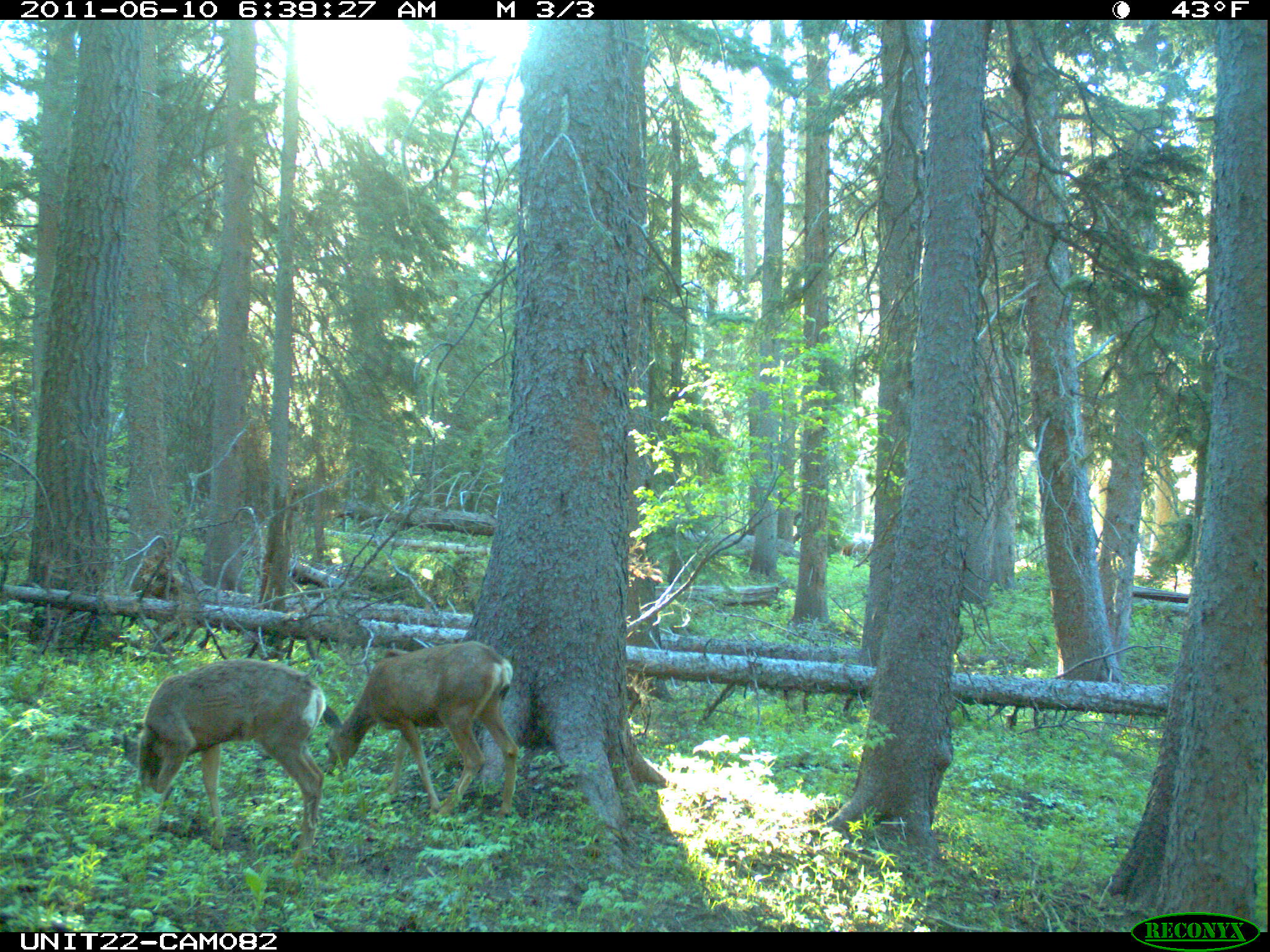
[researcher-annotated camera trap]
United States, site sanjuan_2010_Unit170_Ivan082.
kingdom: Animalia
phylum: Chordata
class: Mammalia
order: Artiodactyla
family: Cervidae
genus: Odocoileus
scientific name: Odocoileus hemionus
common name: mule deer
Odocoileus hemionus (mule deer).